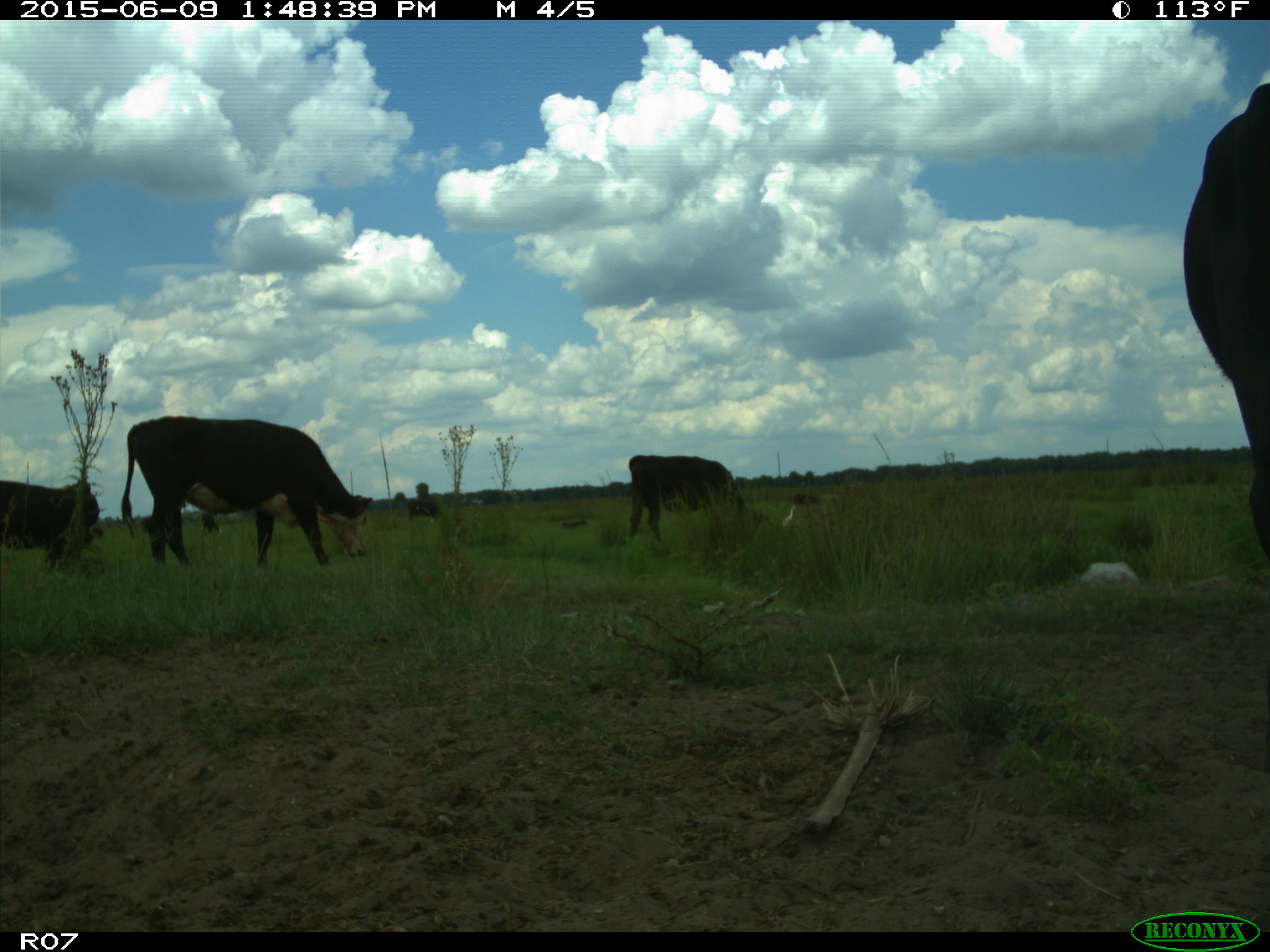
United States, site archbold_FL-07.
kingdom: Animalia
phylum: Chordata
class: Mammalia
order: Artiodactyla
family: Bovidae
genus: Bos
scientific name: Bos taurus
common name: domestic cow